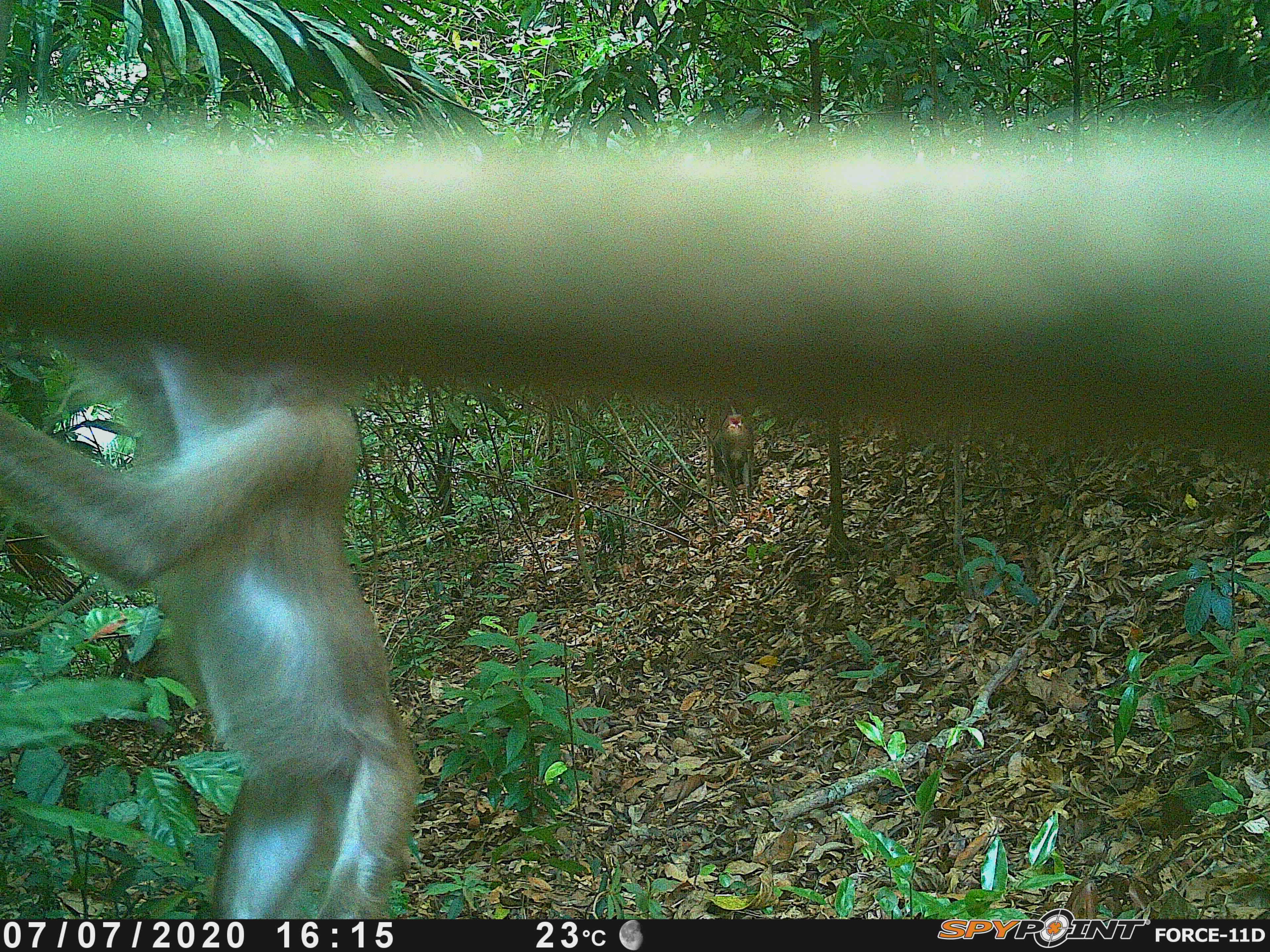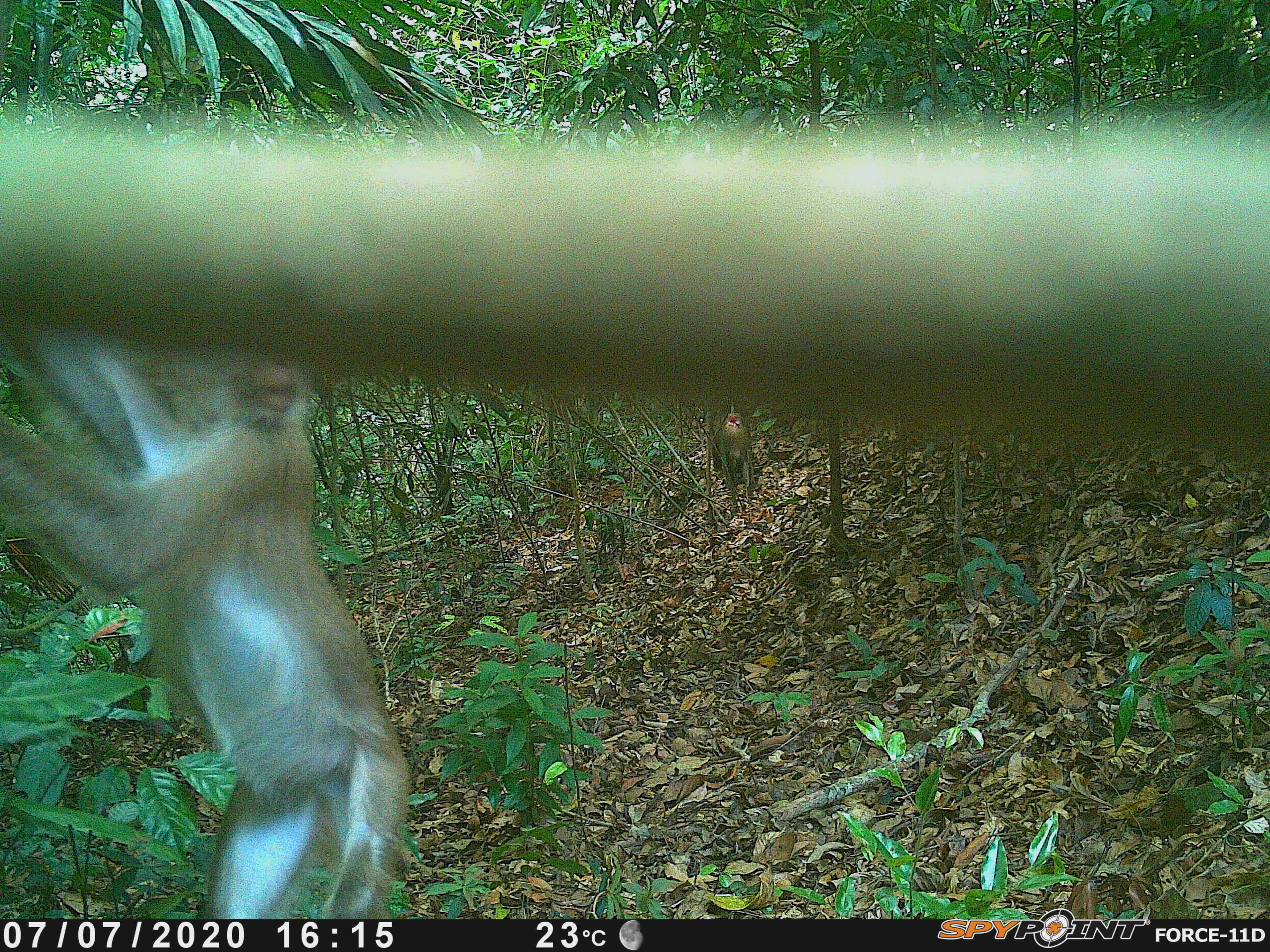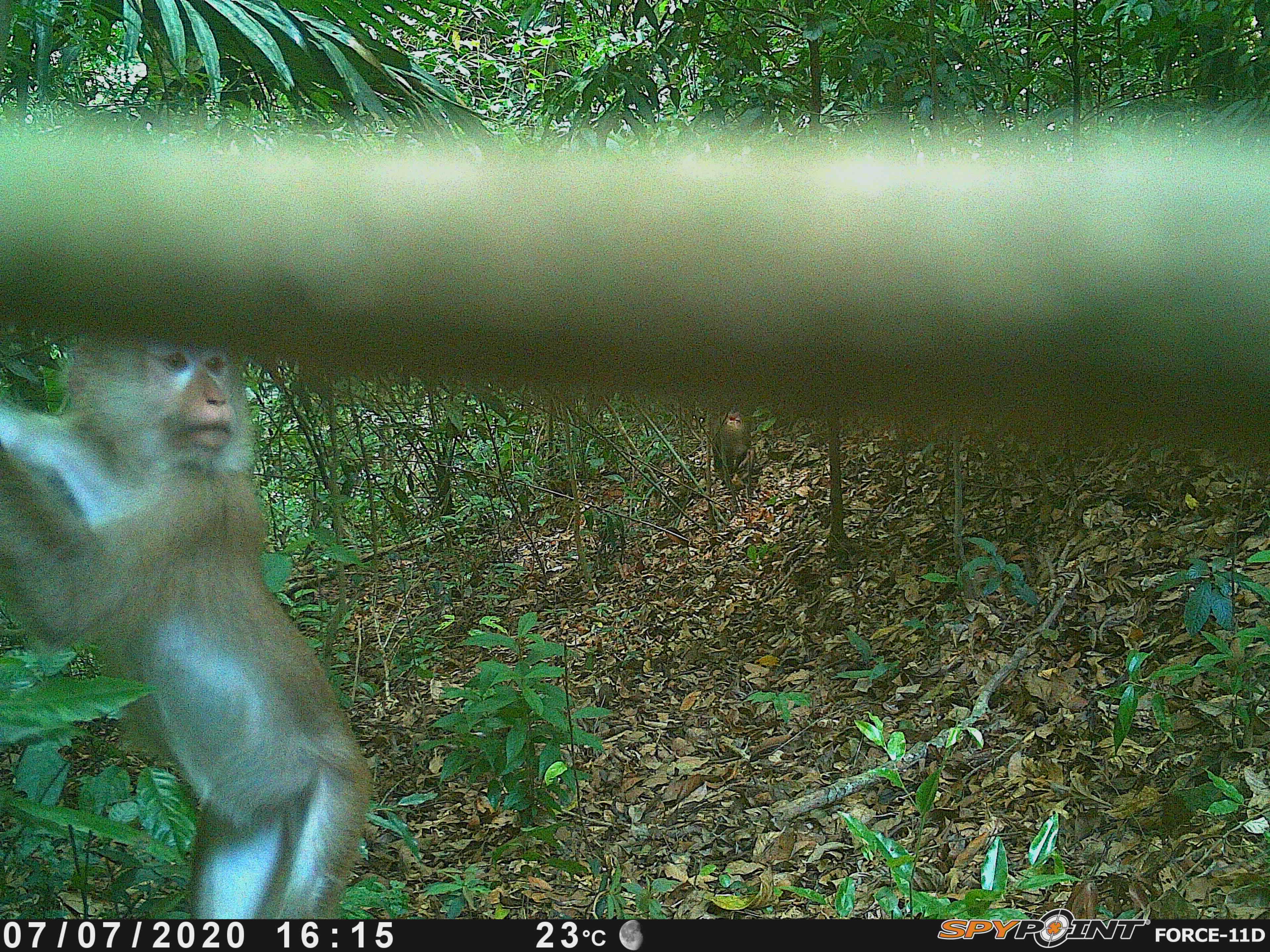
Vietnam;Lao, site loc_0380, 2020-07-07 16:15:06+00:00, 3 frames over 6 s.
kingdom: Animalia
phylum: Chordata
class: Mammalia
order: Primates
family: Cercopithecidae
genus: Macaca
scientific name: Macaca nemestrina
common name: pig-tailed macaque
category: pig tailed macaque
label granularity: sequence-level